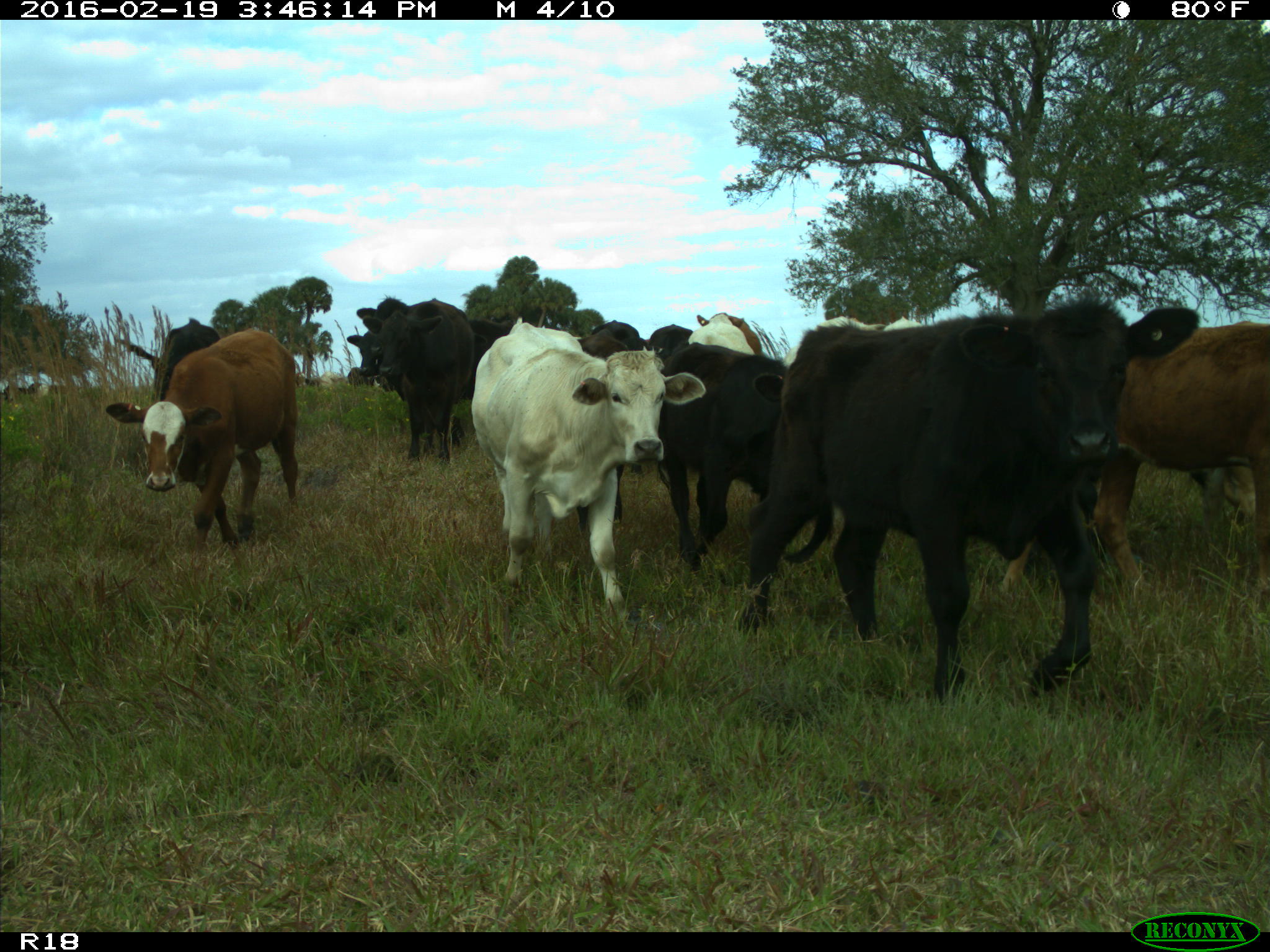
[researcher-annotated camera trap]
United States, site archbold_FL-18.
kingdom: Animalia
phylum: Chordata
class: Mammalia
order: Artiodactyla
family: Bovidae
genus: Bos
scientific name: Bos taurus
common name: domestic cow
Bos taurus (domestic cow).